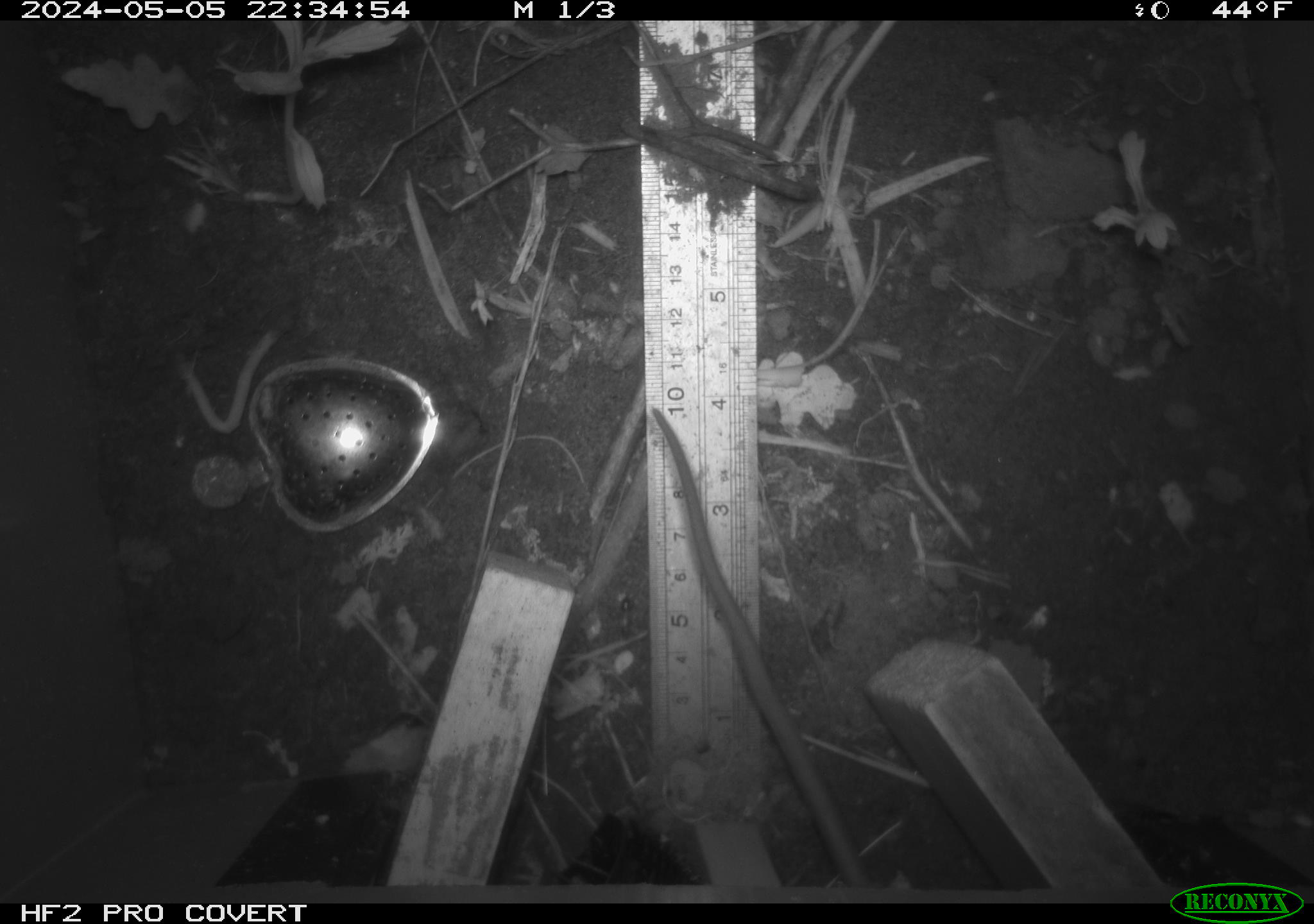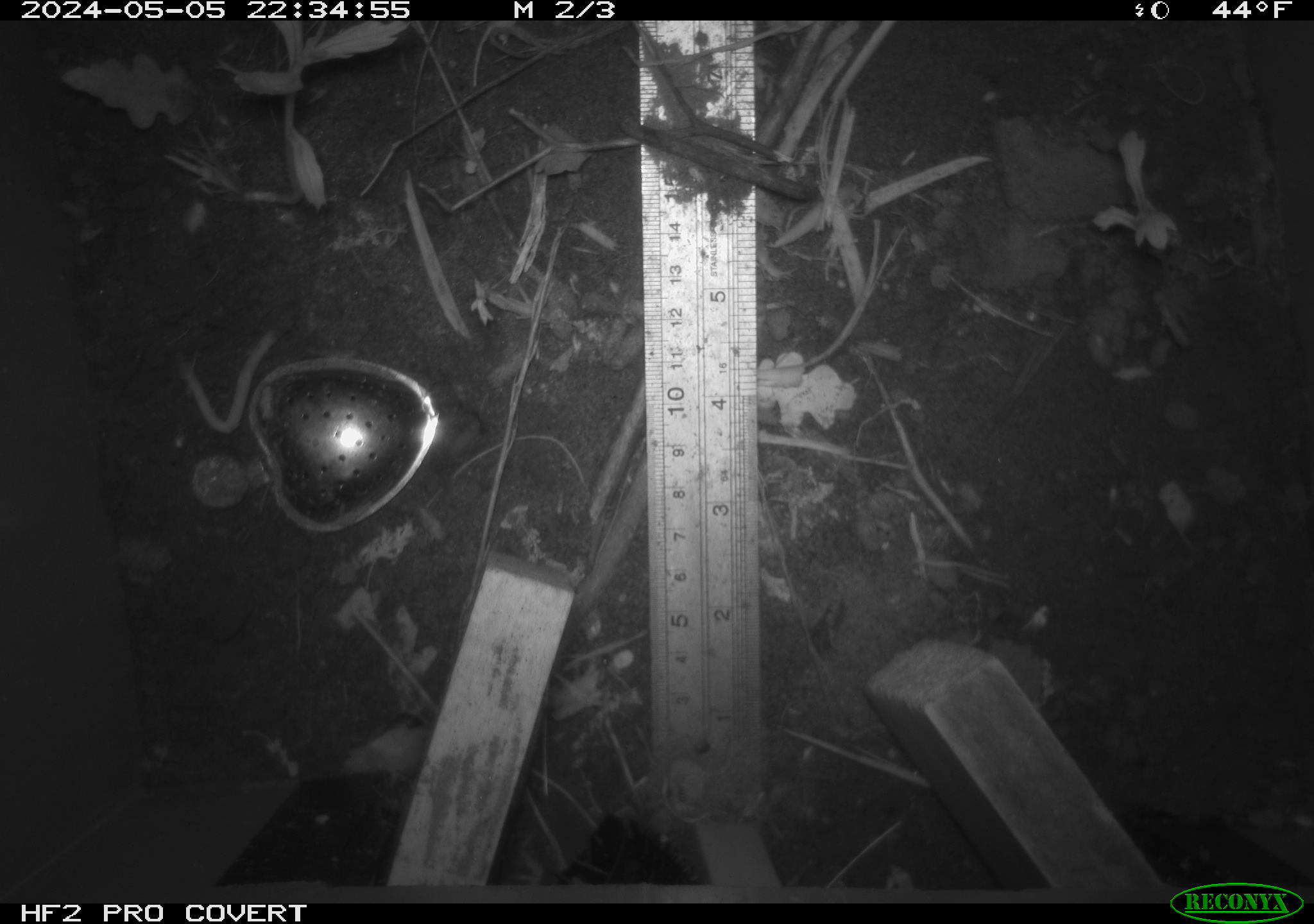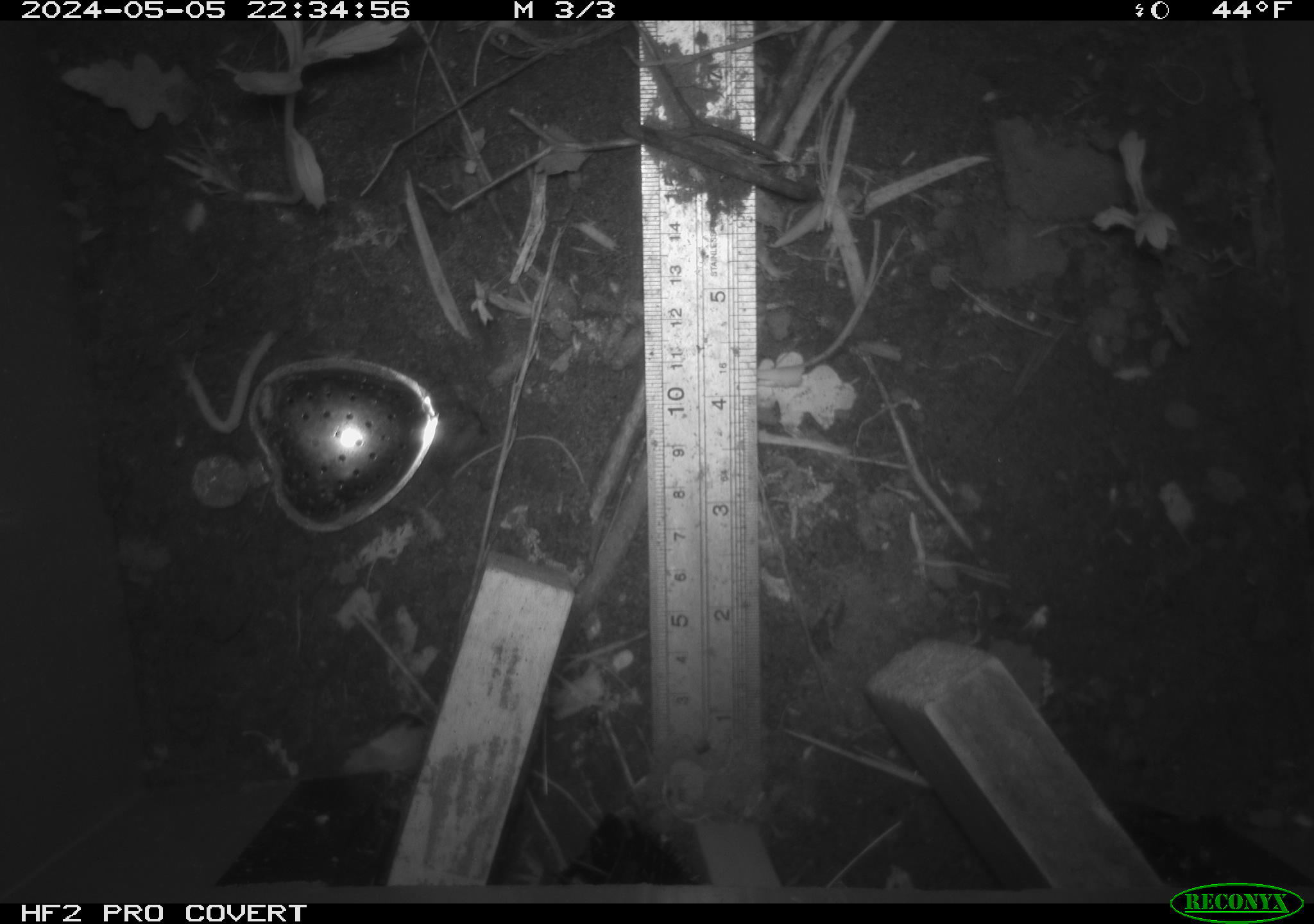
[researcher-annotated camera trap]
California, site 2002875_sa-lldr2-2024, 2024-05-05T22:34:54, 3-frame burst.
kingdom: Animalia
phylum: Chordata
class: Mammalia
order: Rodentia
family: Muridae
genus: Rattus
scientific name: Rattus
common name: rat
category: rattus species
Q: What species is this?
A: Rattus species (rat) (Rattus).